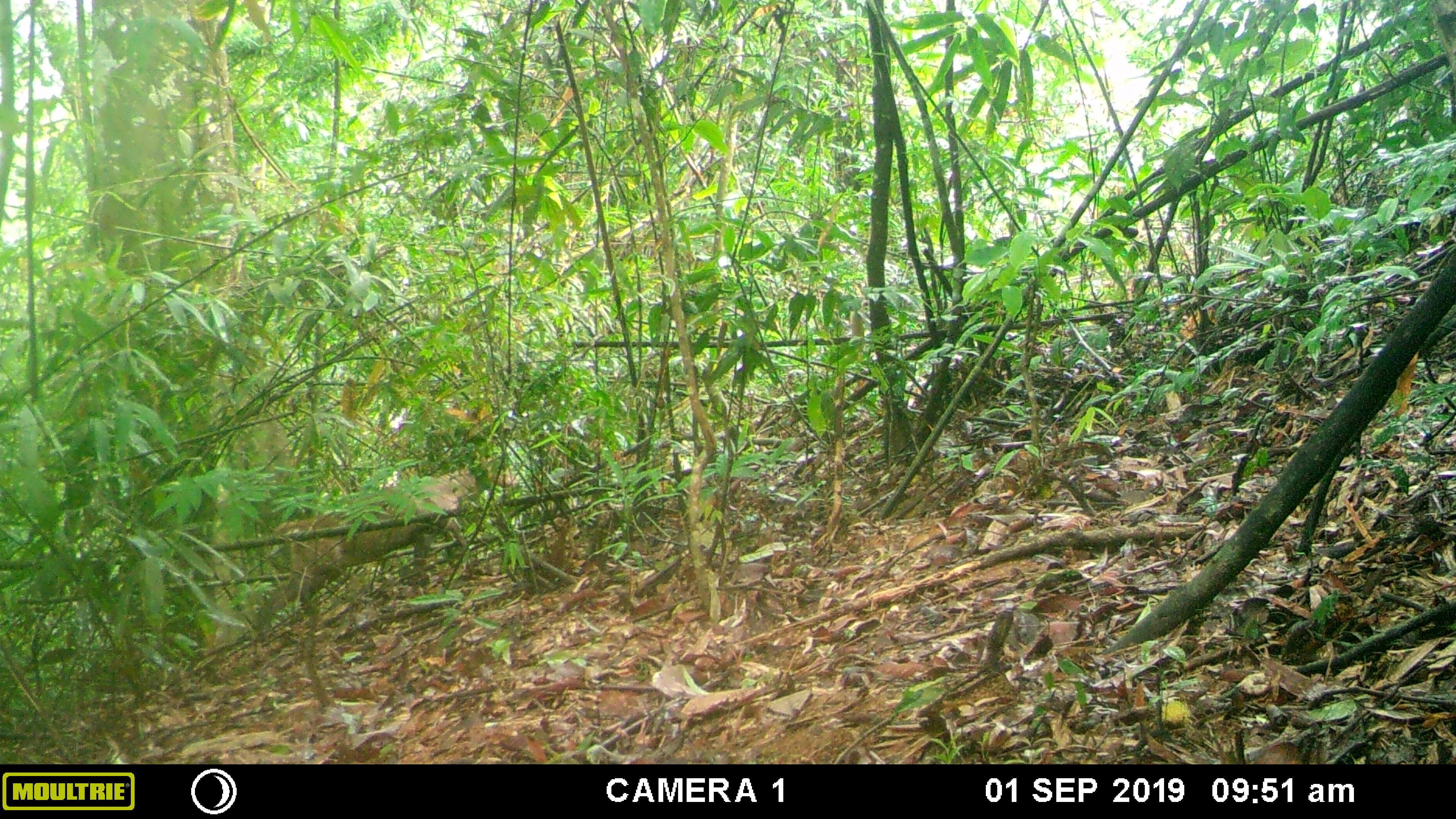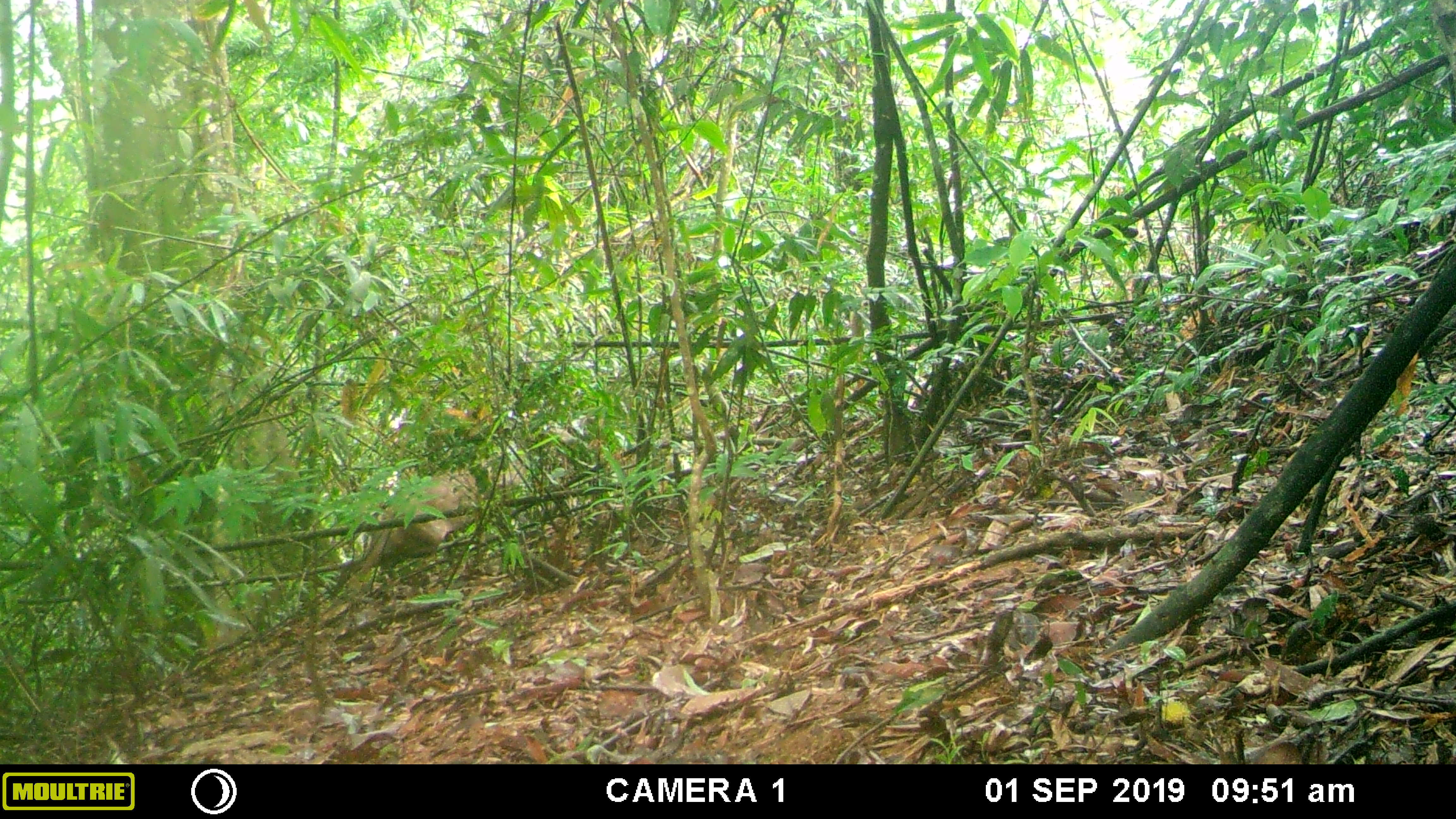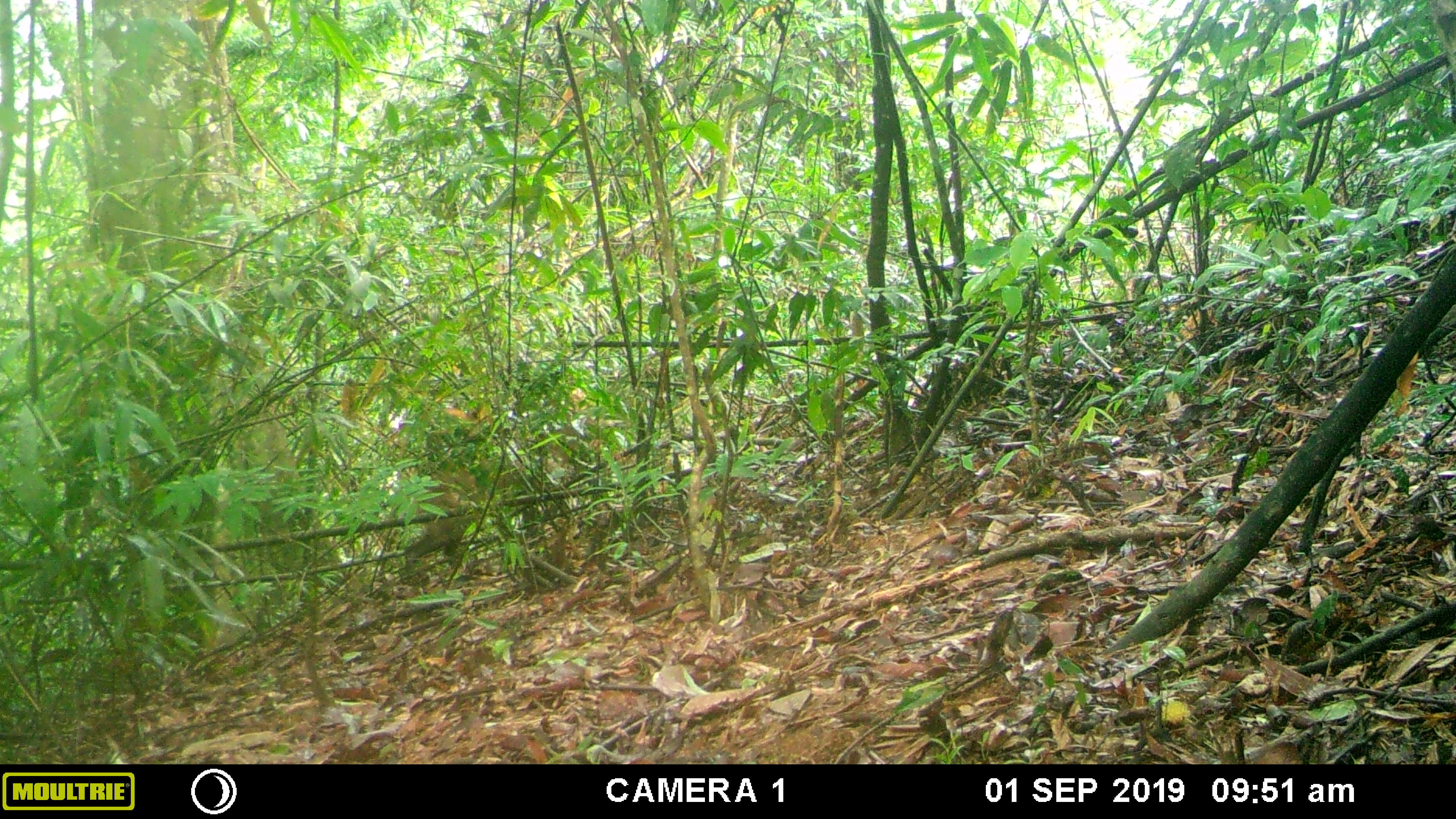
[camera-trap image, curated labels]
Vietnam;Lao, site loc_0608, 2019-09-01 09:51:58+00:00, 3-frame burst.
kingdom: Animalia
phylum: Chordata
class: Mammalia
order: Artiodactyla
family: Cervidae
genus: Muntiacus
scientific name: Muntiacus rooseveltorum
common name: roosevelt's muntjac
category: roosevelts muntjac group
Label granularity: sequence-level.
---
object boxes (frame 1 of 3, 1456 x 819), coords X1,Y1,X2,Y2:
roosevelts muntjac group: 255,455,518,628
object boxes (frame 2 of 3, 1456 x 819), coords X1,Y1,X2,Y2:
roosevelts muntjac group: 362,449,525,572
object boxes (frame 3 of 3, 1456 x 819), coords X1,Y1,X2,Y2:
roosevelts muntjac group: 402,388,634,572